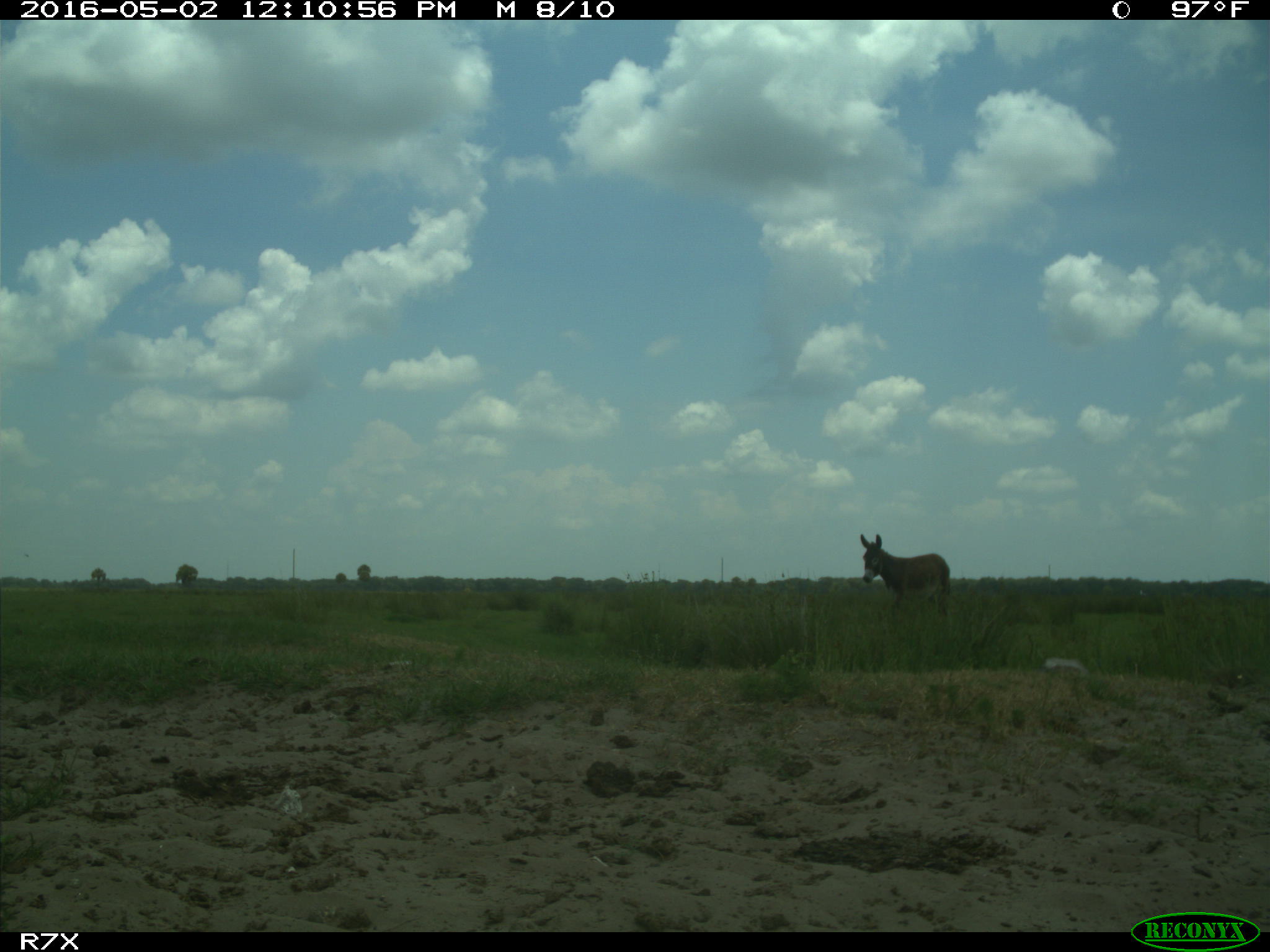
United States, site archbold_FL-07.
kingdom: Animalia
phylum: Chordata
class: Mammalia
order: Artiodactyla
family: Bovidae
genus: Bos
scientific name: Bos taurus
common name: domestic cow